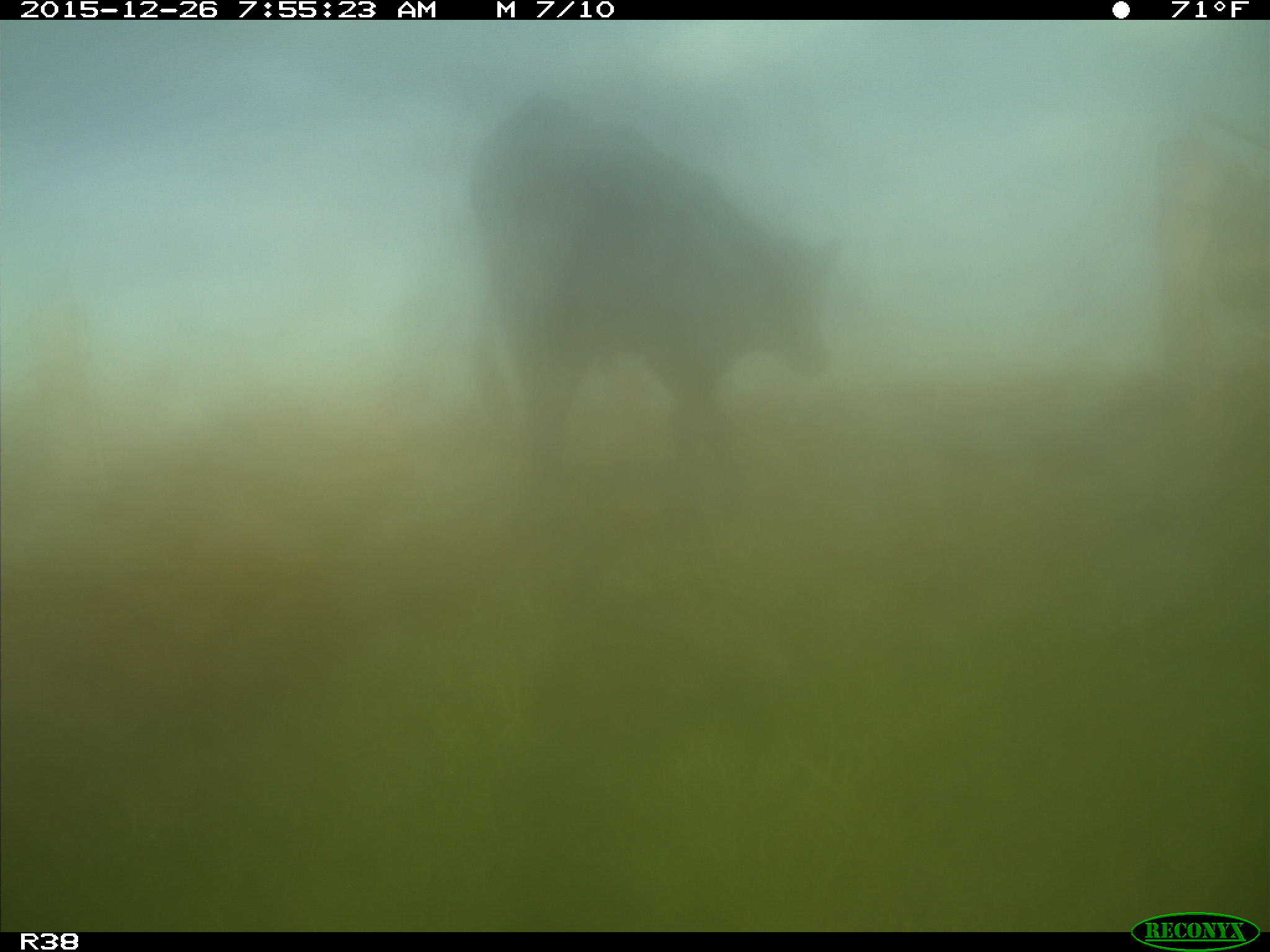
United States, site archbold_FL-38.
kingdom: Animalia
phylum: Chordata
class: Mammalia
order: Artiodactyla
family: Bovidae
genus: Bos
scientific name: Bos taurus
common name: domestic cow